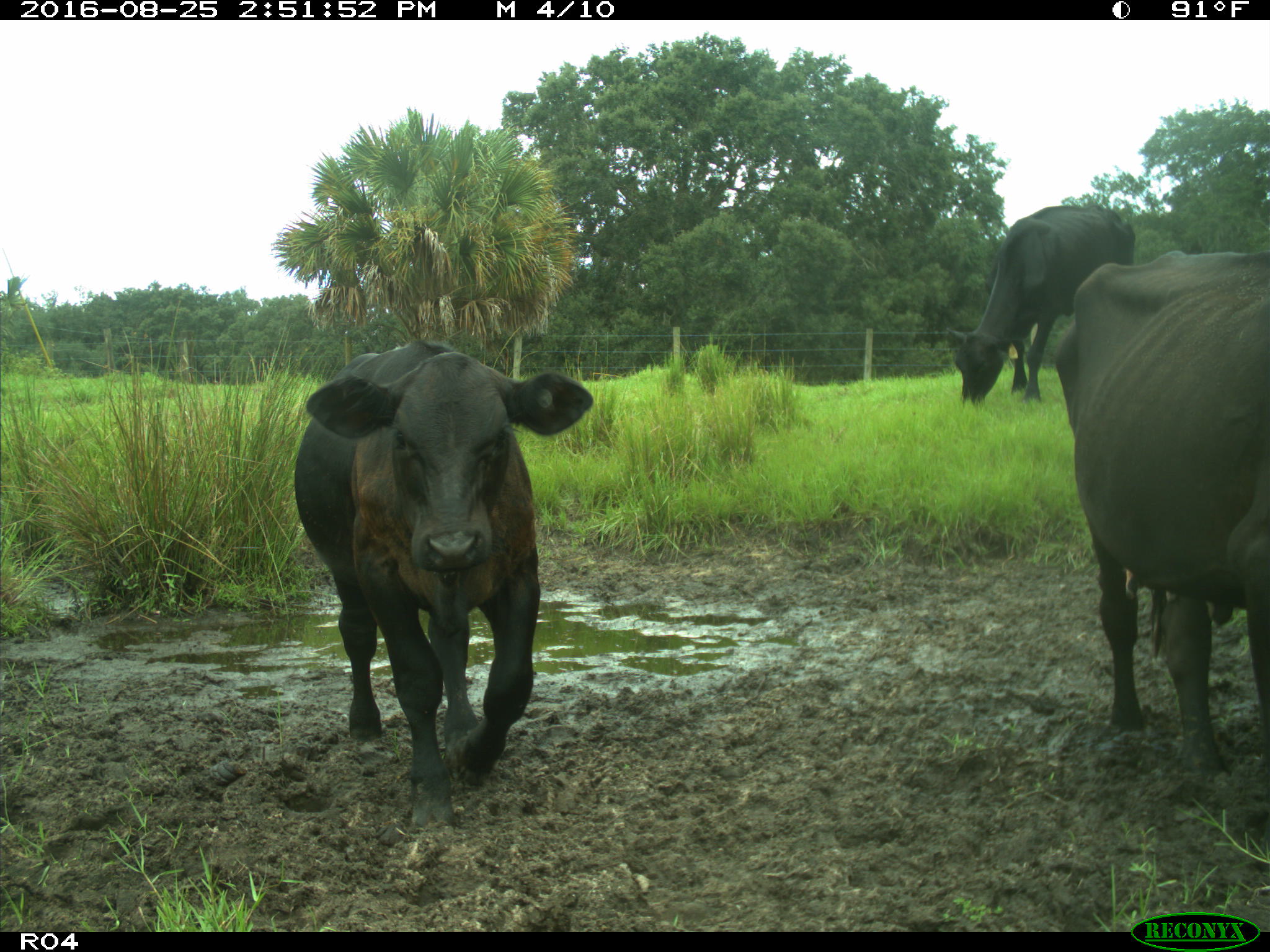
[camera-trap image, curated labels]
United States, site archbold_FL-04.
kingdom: Animalia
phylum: Chordata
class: Mammalia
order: Artiodactyla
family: Bovidae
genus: Bos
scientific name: Bos taurus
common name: domestic cow